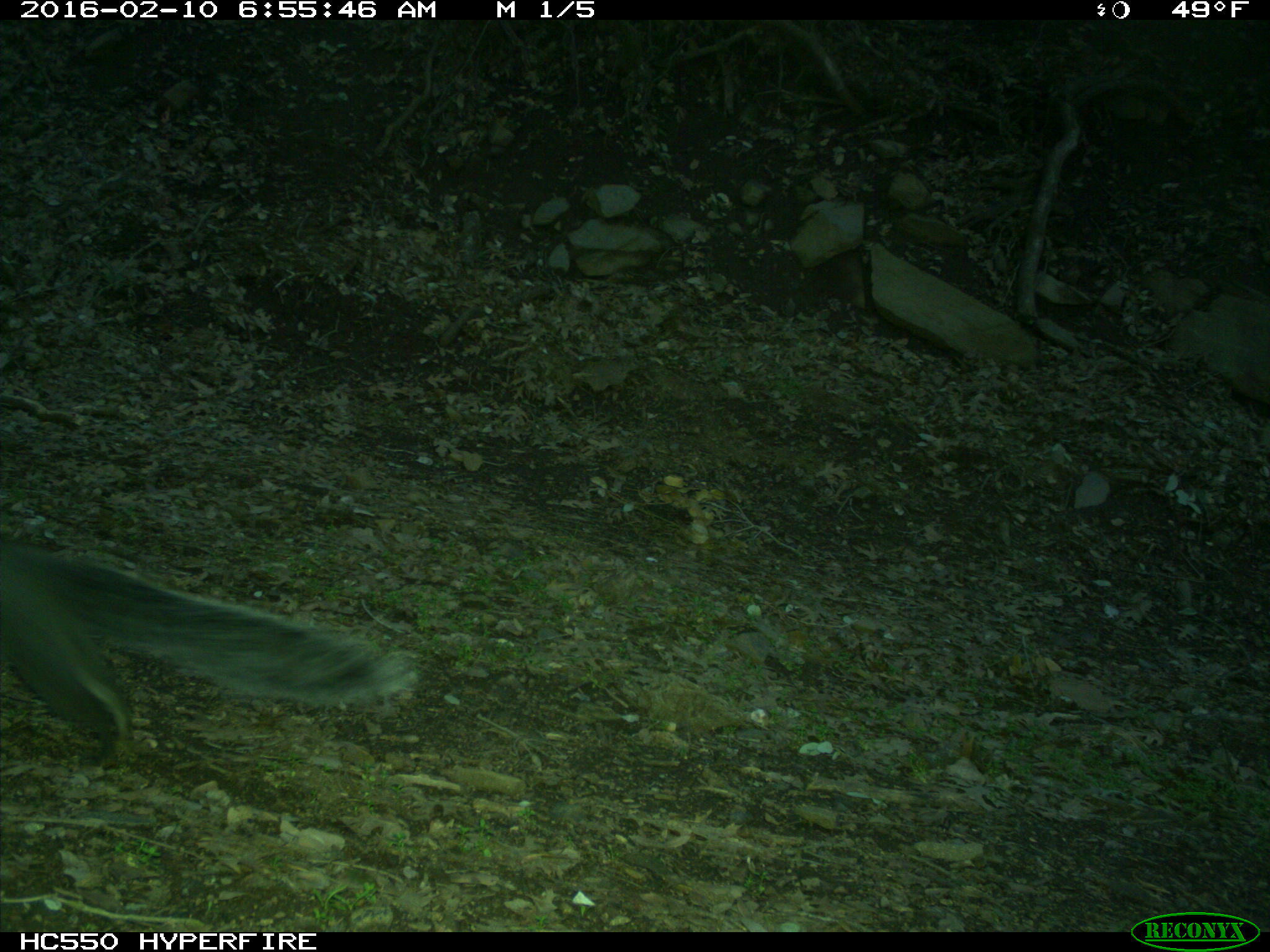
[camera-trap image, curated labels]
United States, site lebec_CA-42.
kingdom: Animalia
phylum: Chordata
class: Mammalia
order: Rodentia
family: Sciuridae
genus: Sciurus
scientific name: Sciurus carolinensis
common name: eastern gray squirrel